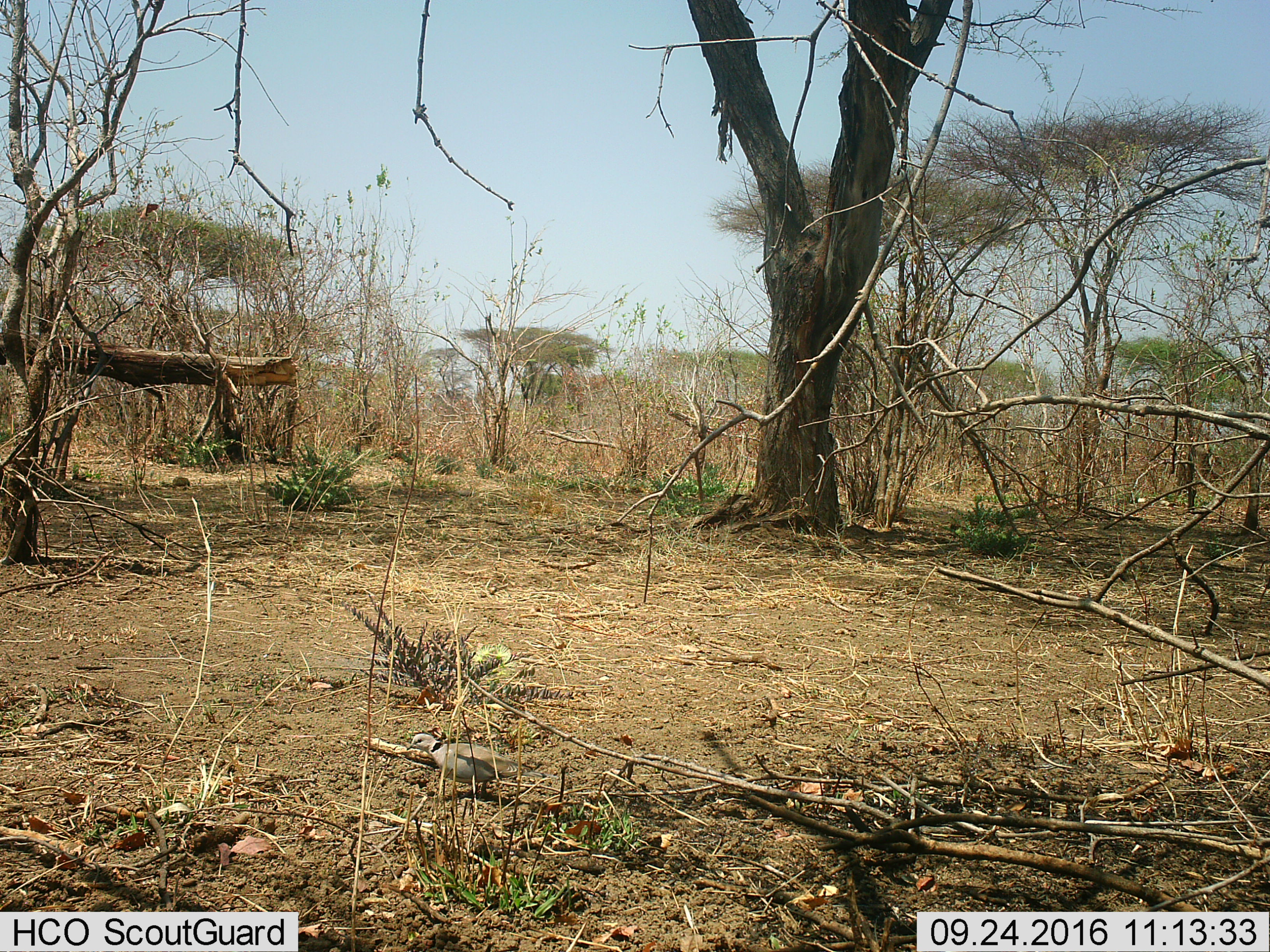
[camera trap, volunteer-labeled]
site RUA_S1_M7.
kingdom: Animalia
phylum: Chordata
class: Aves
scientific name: Aves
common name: bird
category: birdother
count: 1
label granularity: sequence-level